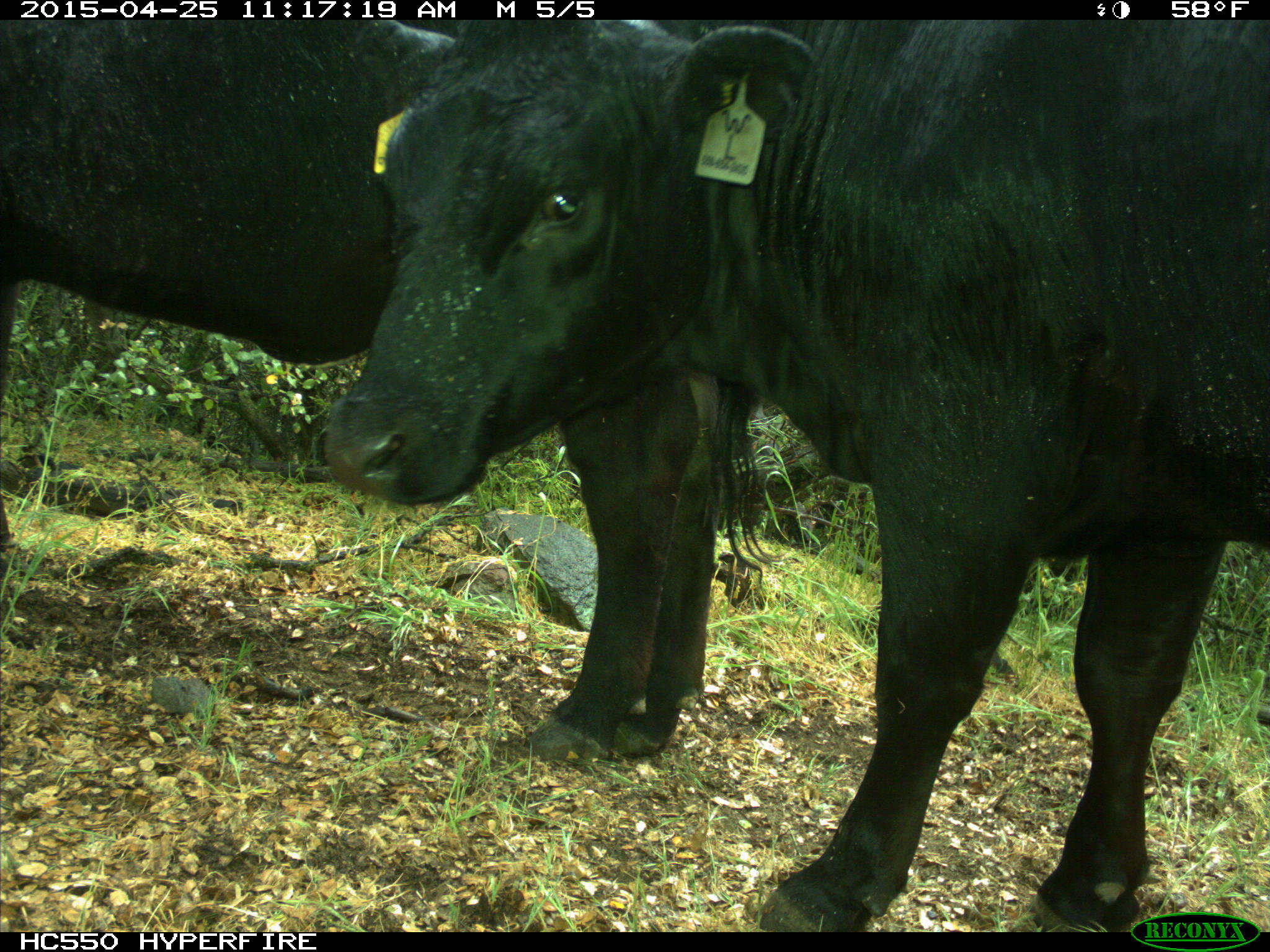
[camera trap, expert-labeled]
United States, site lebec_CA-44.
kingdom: Animalia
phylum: Chordata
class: Mammalia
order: Artiodactyla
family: Suidae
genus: Sus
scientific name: Sus scrofa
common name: wild boar